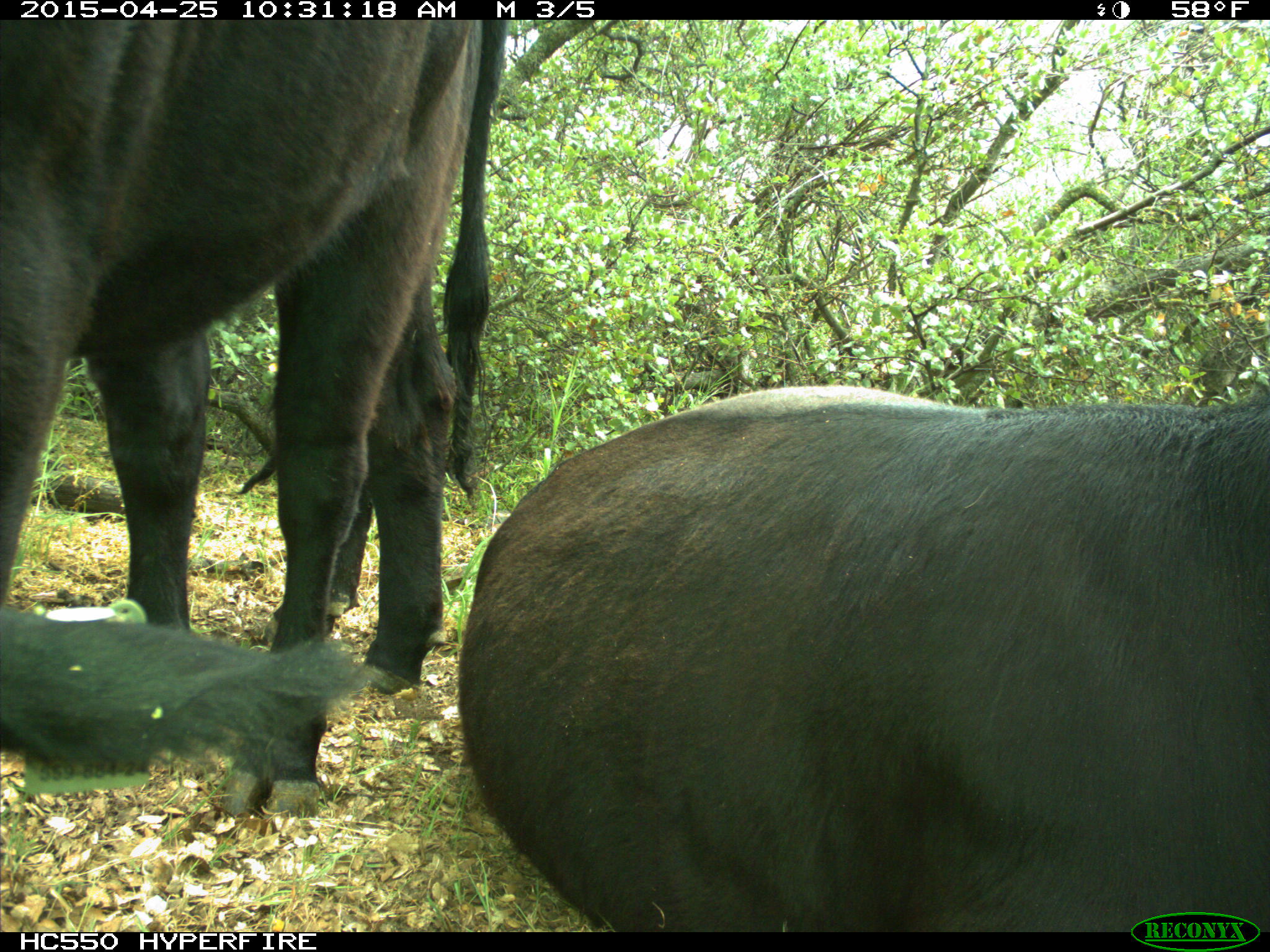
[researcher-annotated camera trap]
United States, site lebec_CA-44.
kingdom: Animalia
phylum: Chordata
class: Mammalia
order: Artiodactyla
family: Suidae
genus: Sus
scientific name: Sus scrofa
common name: wild boar